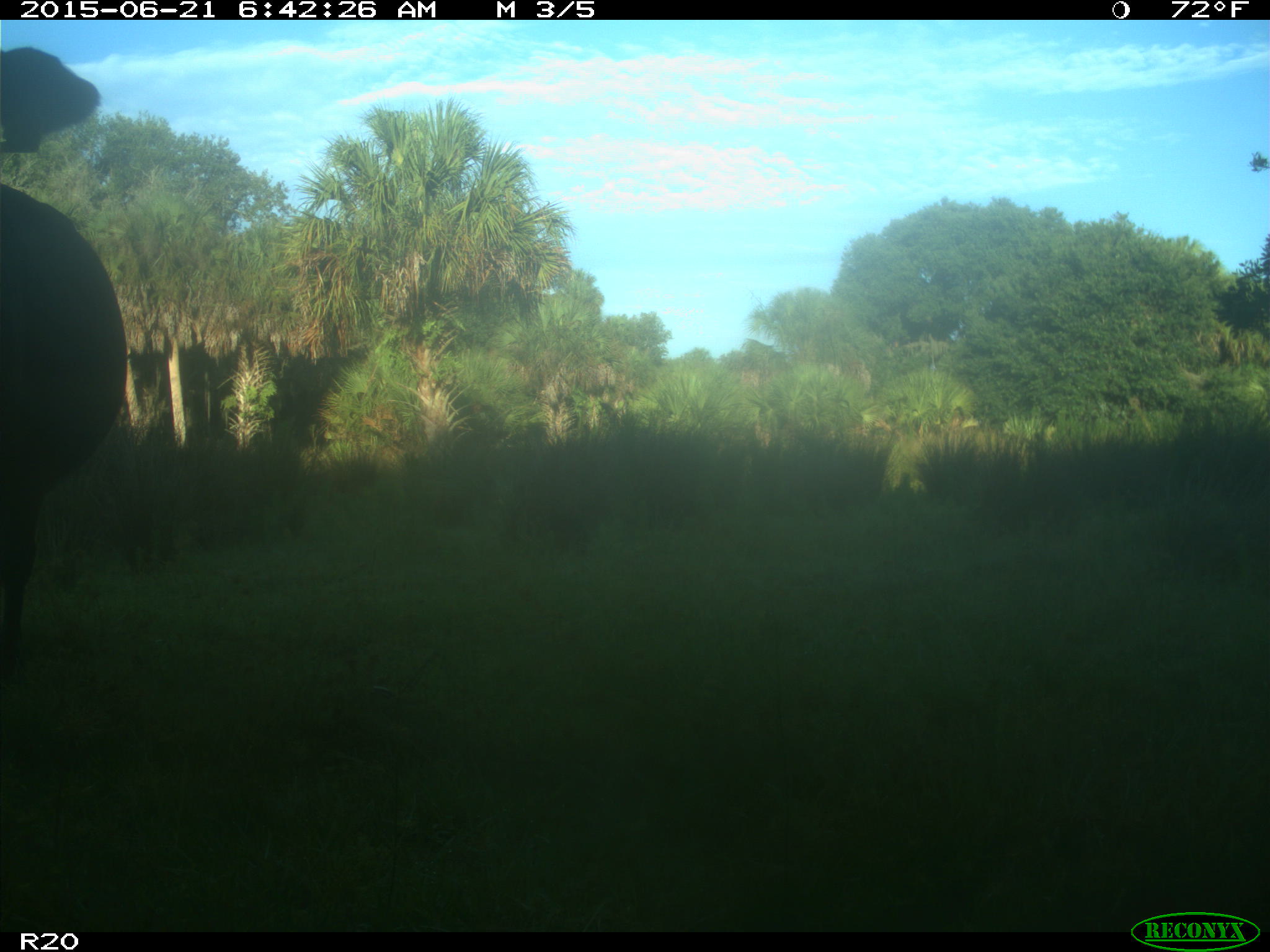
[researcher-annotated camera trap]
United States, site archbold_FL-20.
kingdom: Animalia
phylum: Chordata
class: Mammalia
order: Artiodactyla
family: Bovidae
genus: Bos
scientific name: Bos taurus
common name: domestic cow